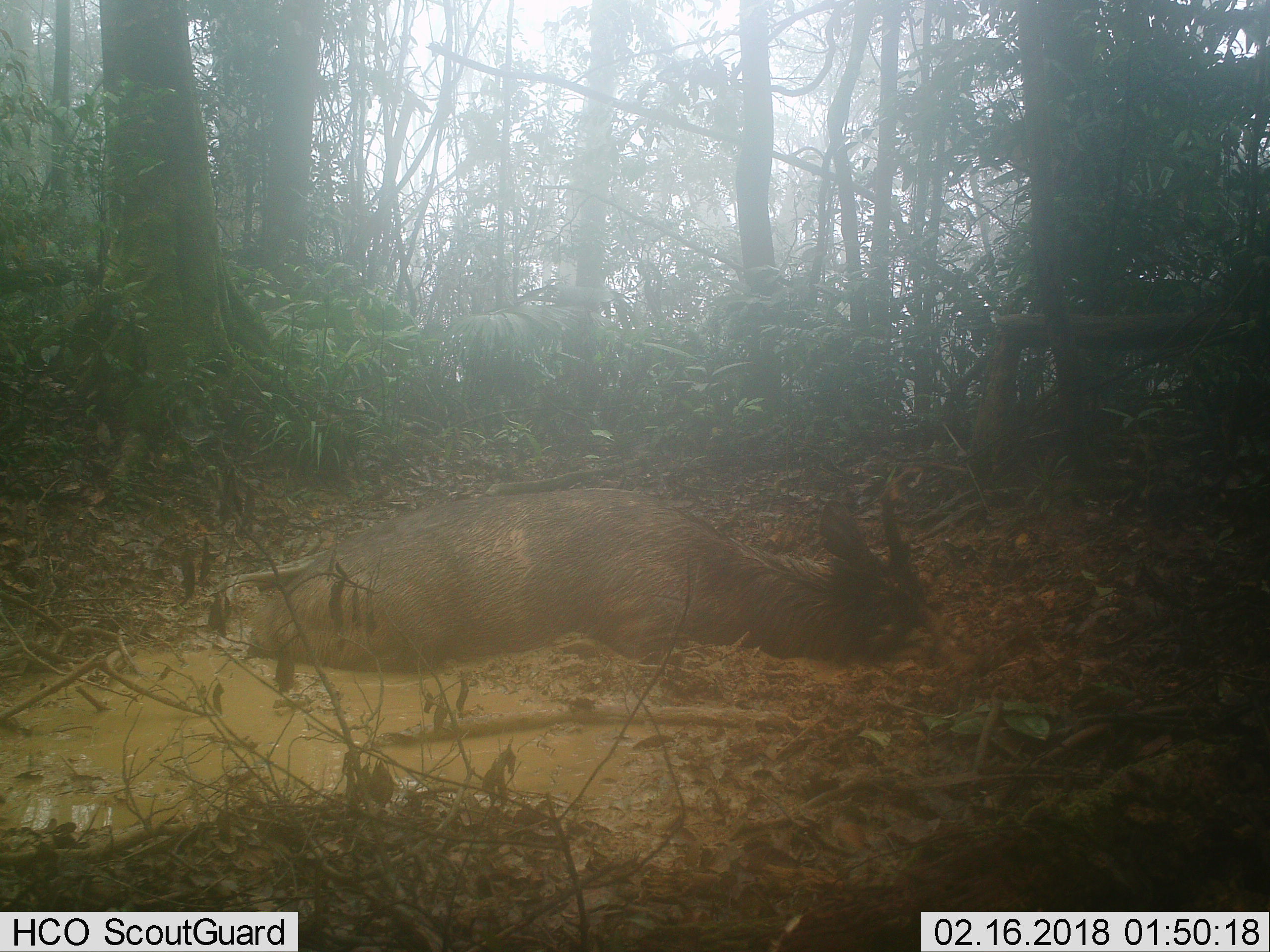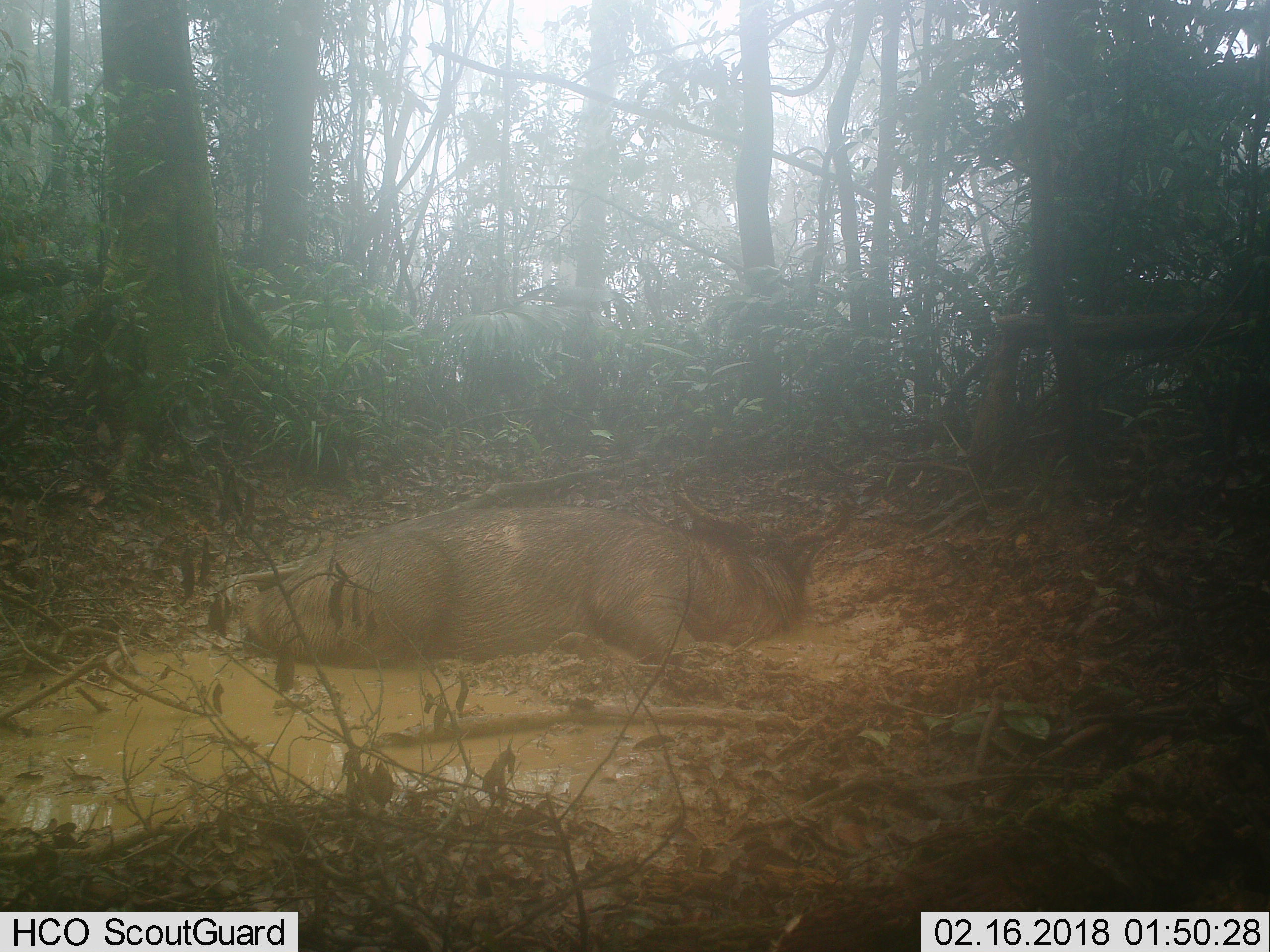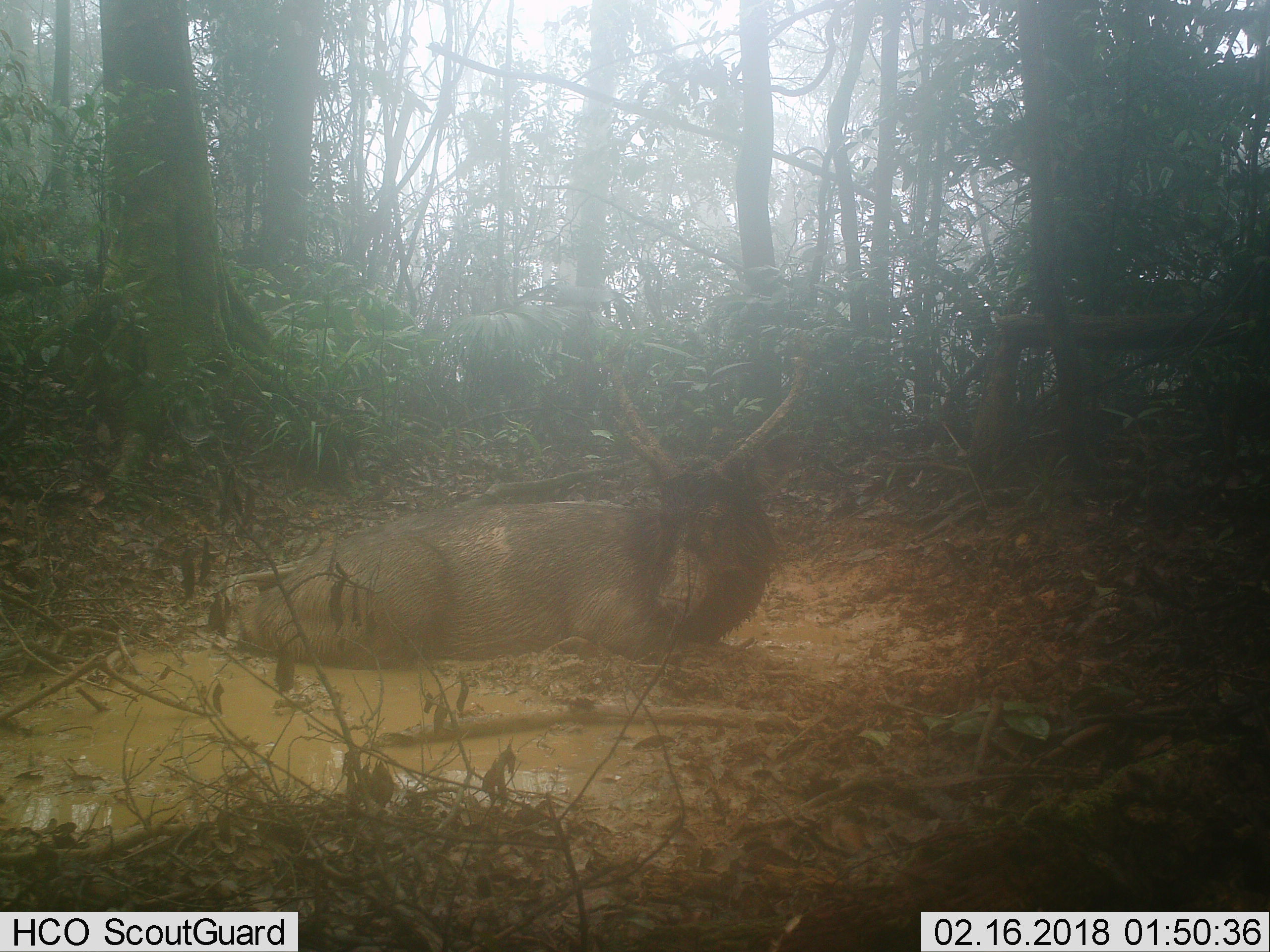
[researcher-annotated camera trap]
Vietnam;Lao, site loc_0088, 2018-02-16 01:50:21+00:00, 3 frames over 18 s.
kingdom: Animalia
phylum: Chordata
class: Mammalia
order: Artiodactyla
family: Cervidae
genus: Rusa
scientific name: Rusa unicolor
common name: sambar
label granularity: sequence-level